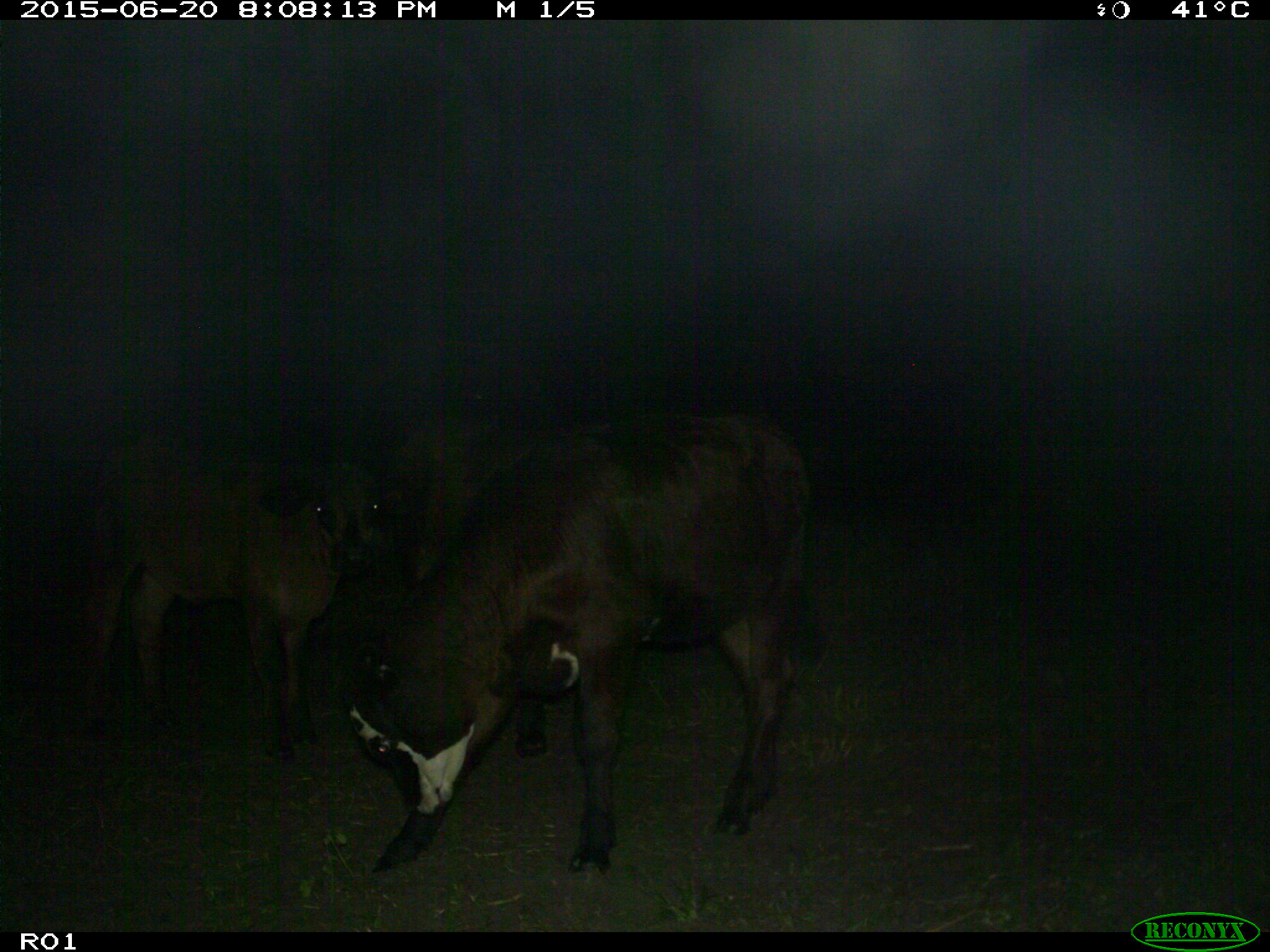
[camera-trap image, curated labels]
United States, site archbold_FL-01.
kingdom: Animalia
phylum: Chordata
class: Mammalia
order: Artiodactyla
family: Bovidae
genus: Bos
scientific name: Bos taurus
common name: domestic cow